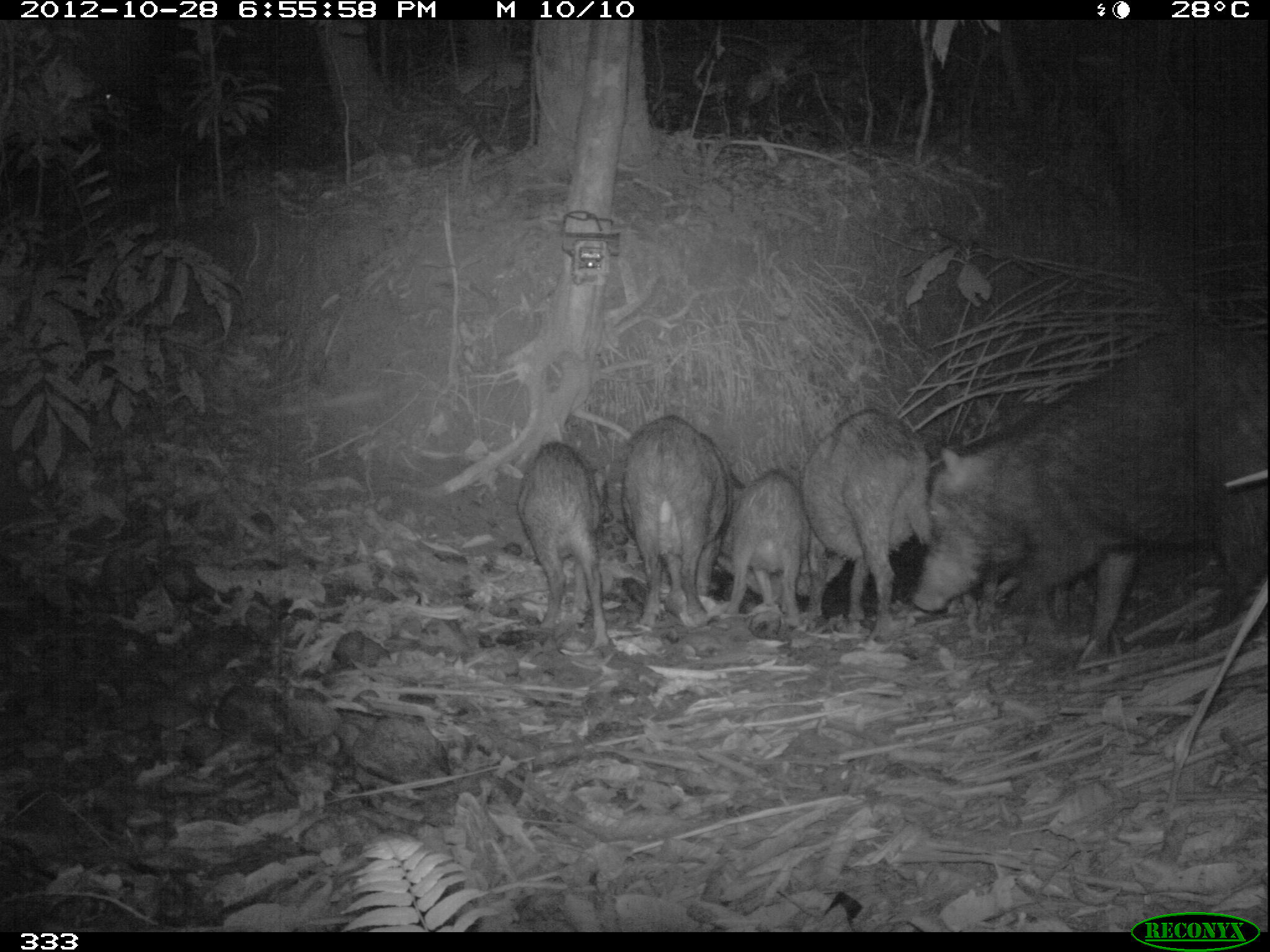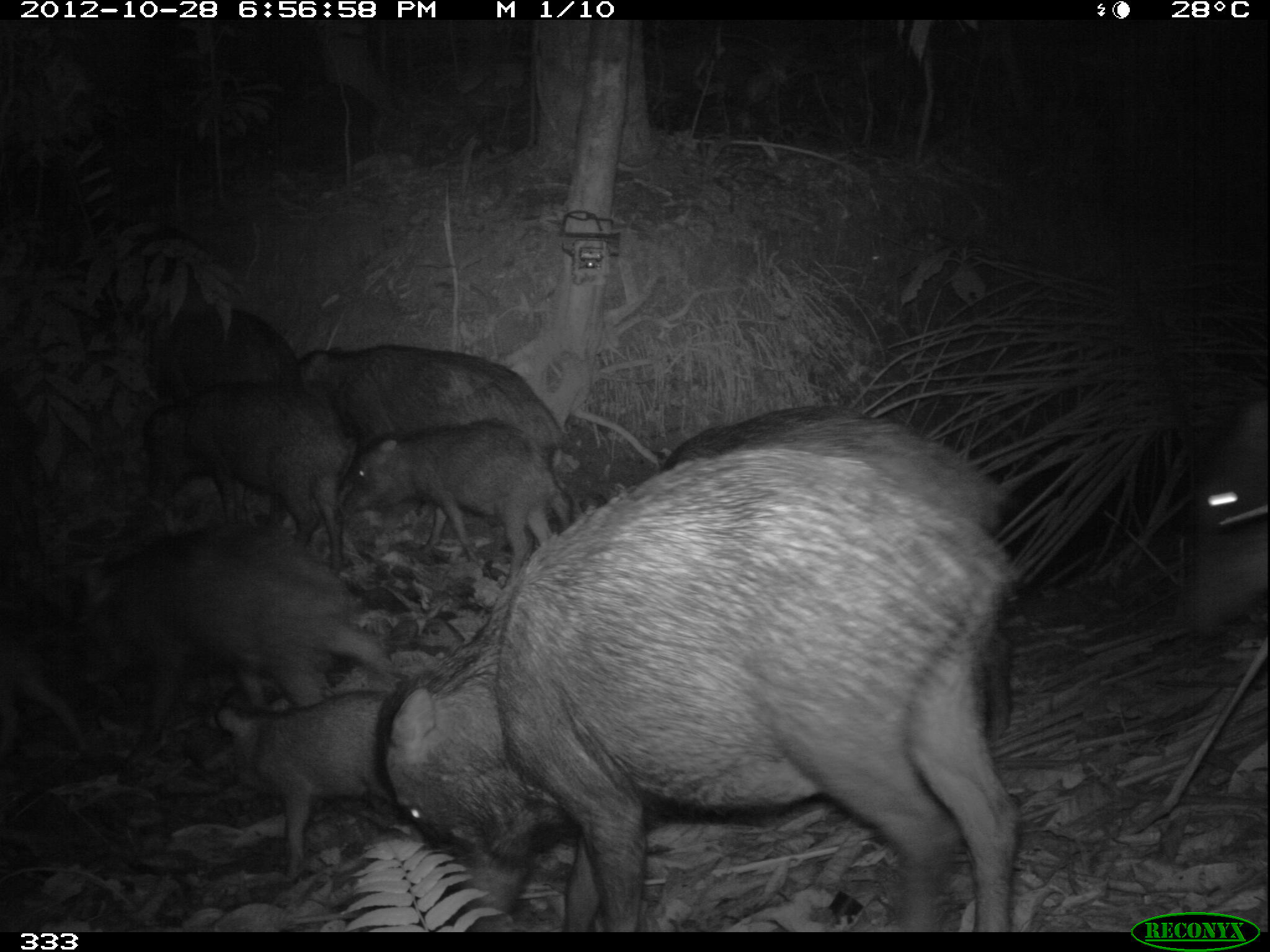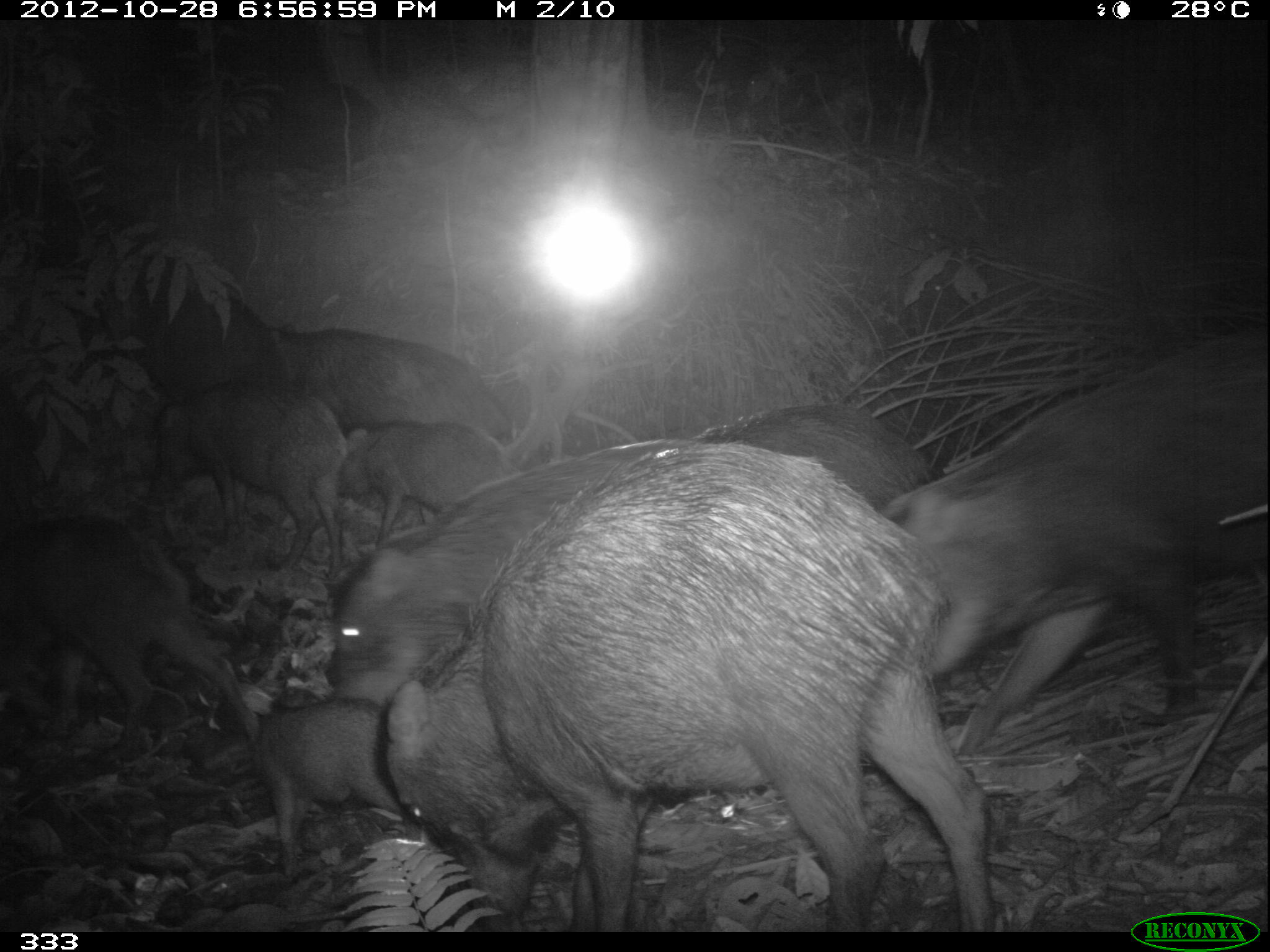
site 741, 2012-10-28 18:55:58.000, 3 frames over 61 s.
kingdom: Animalia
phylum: Chordata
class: Mammalia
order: Artiodactyla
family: Tayassuidae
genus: Tayassu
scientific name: Tayassu pecari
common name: white-lipped peccary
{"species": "Tayassu pecari (white-lipped peccary)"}